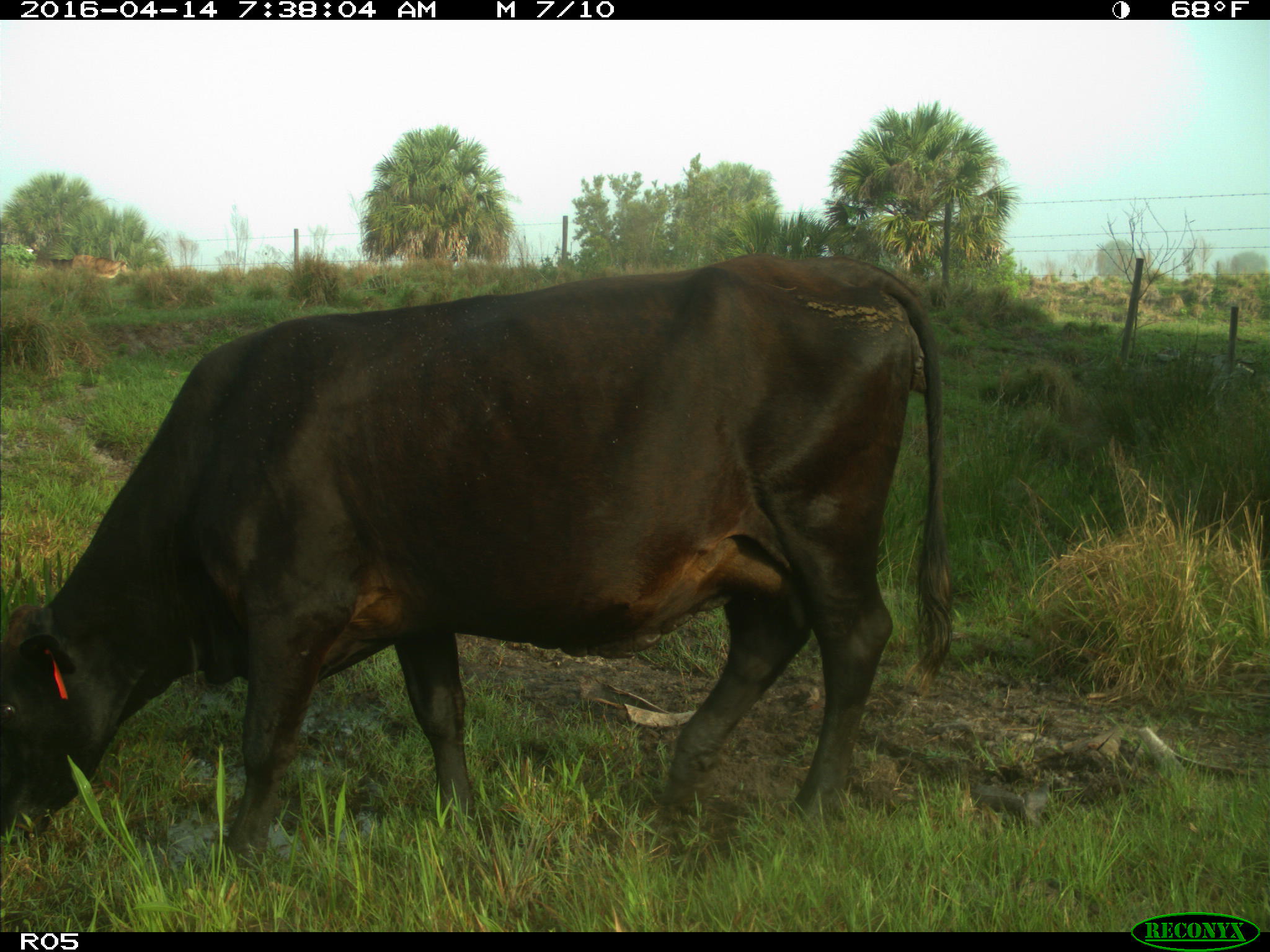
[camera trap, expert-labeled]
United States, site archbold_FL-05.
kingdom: Animalia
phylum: Chordata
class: Mammalia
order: Artiodactyla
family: Bovidae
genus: Bos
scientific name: Bos taurus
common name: domestic cow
Bos taurus (domestic cow).